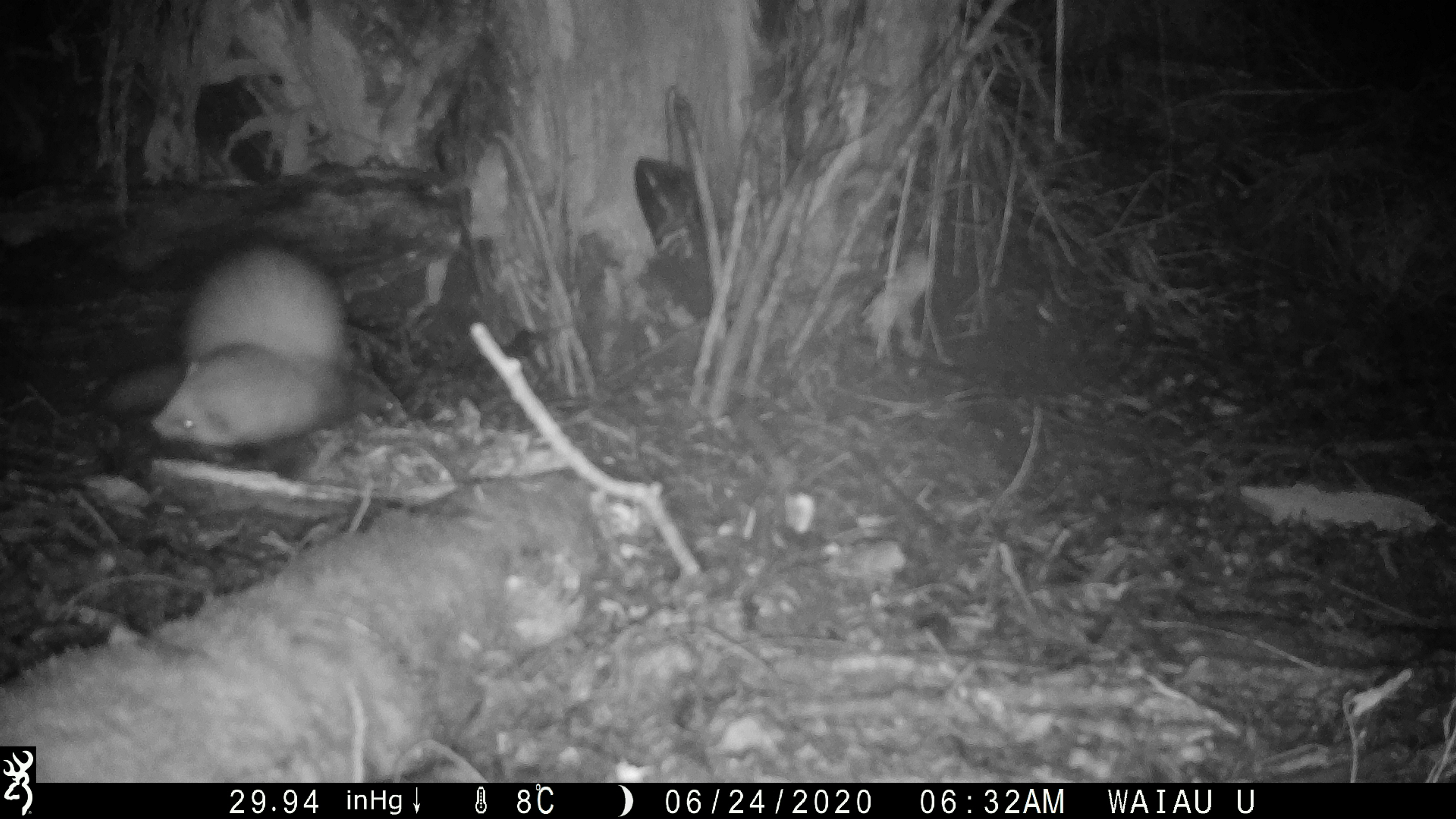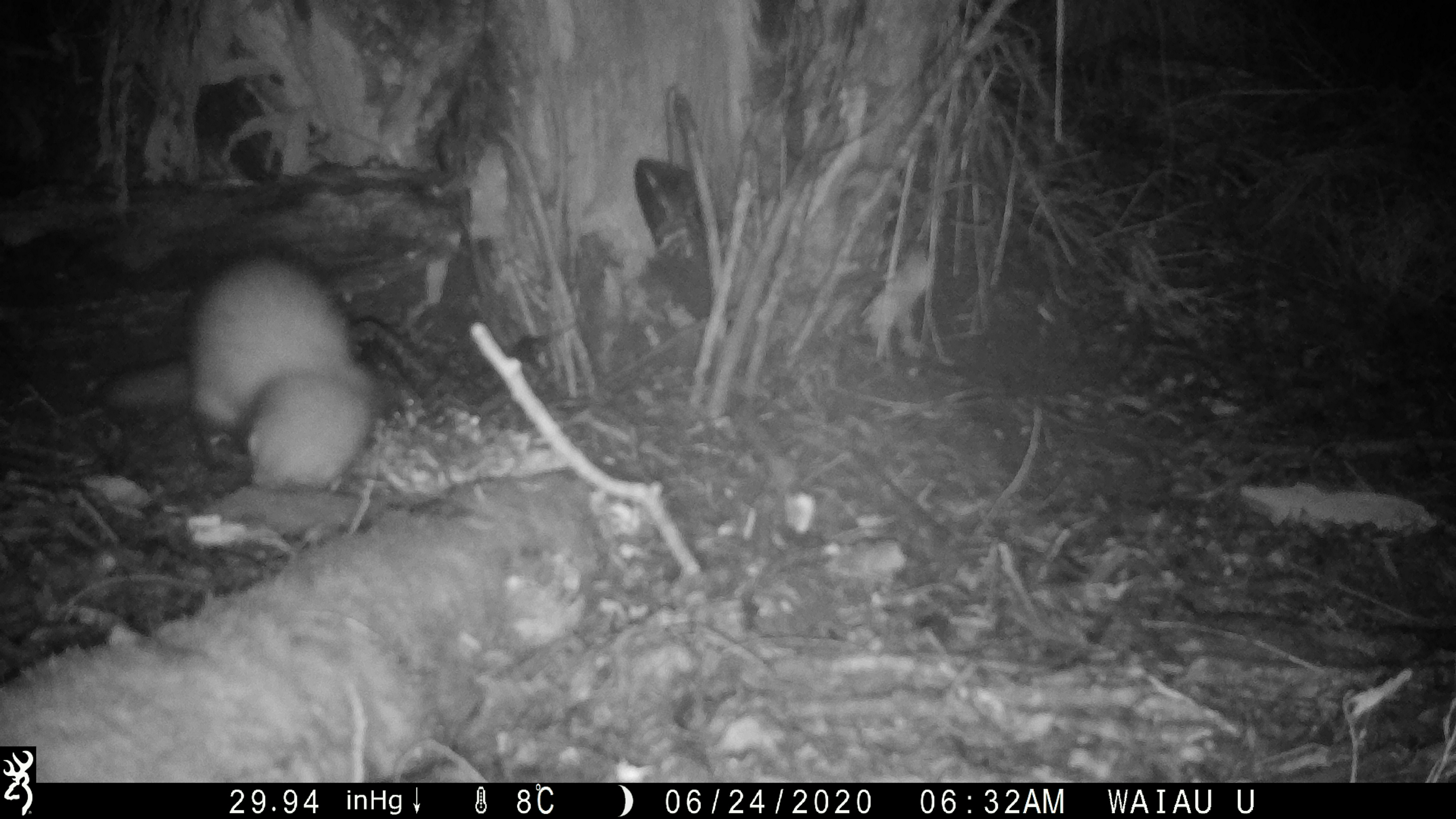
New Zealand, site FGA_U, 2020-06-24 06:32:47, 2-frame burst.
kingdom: Animalia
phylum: Chordata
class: Mammalia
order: Carnivora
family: Mustelidae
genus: Mustela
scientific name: Mustela furo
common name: ferret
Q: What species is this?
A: Ferret (Mustela furo).